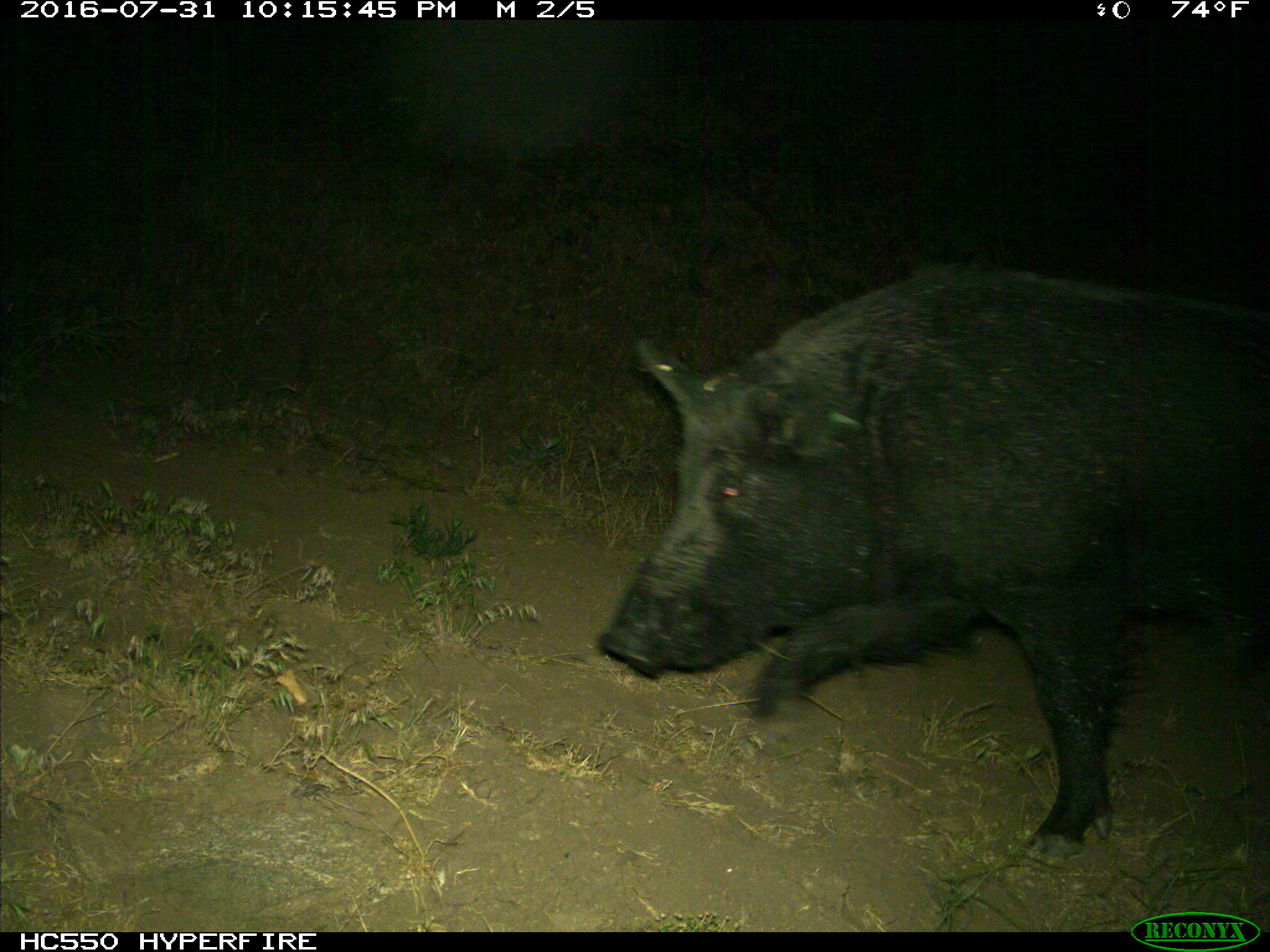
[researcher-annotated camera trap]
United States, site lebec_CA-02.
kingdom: Animalia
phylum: Chordata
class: Mammalia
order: Artiodactyla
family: Suidae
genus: Sus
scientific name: Sus scrofa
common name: wild boar